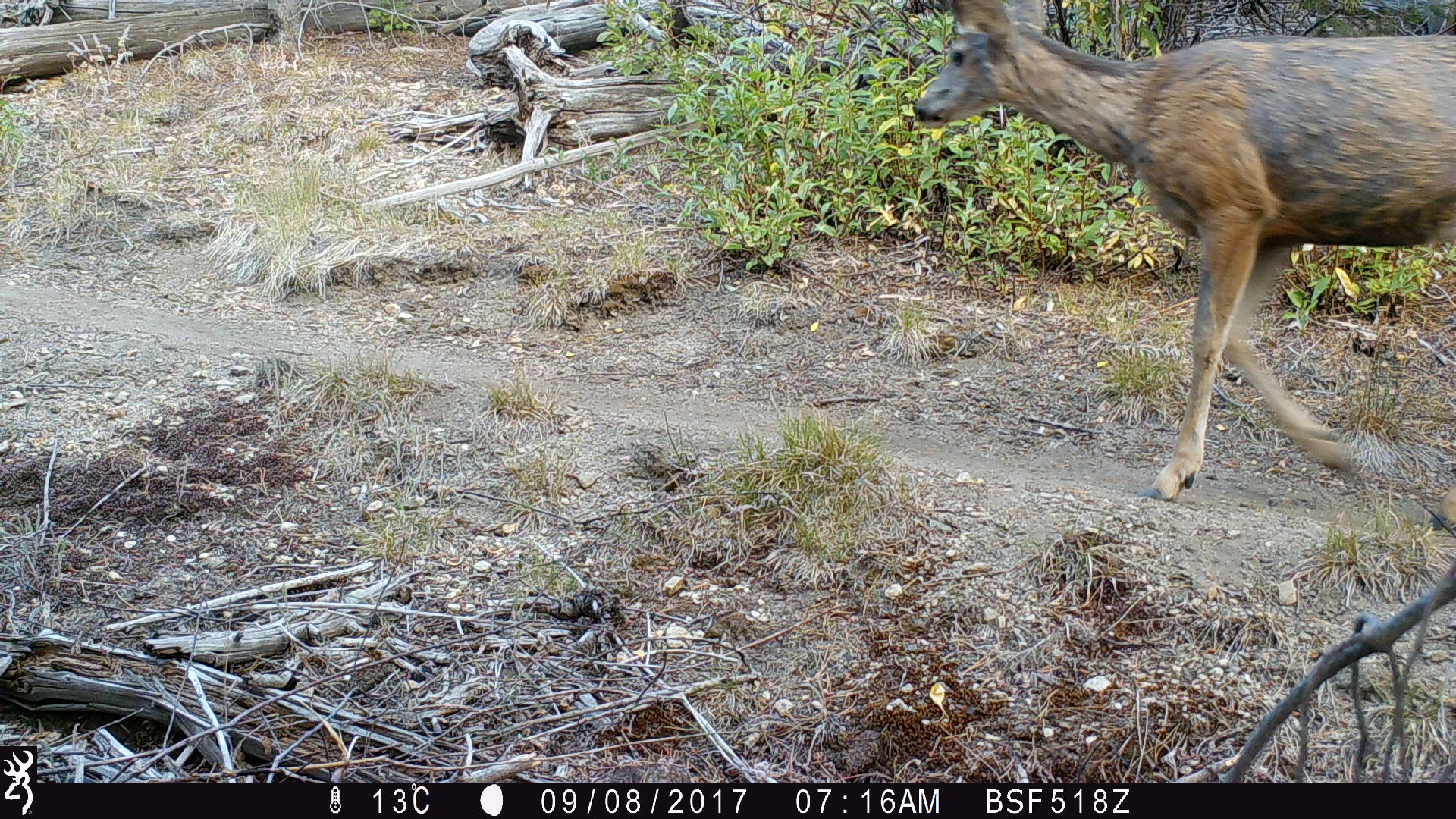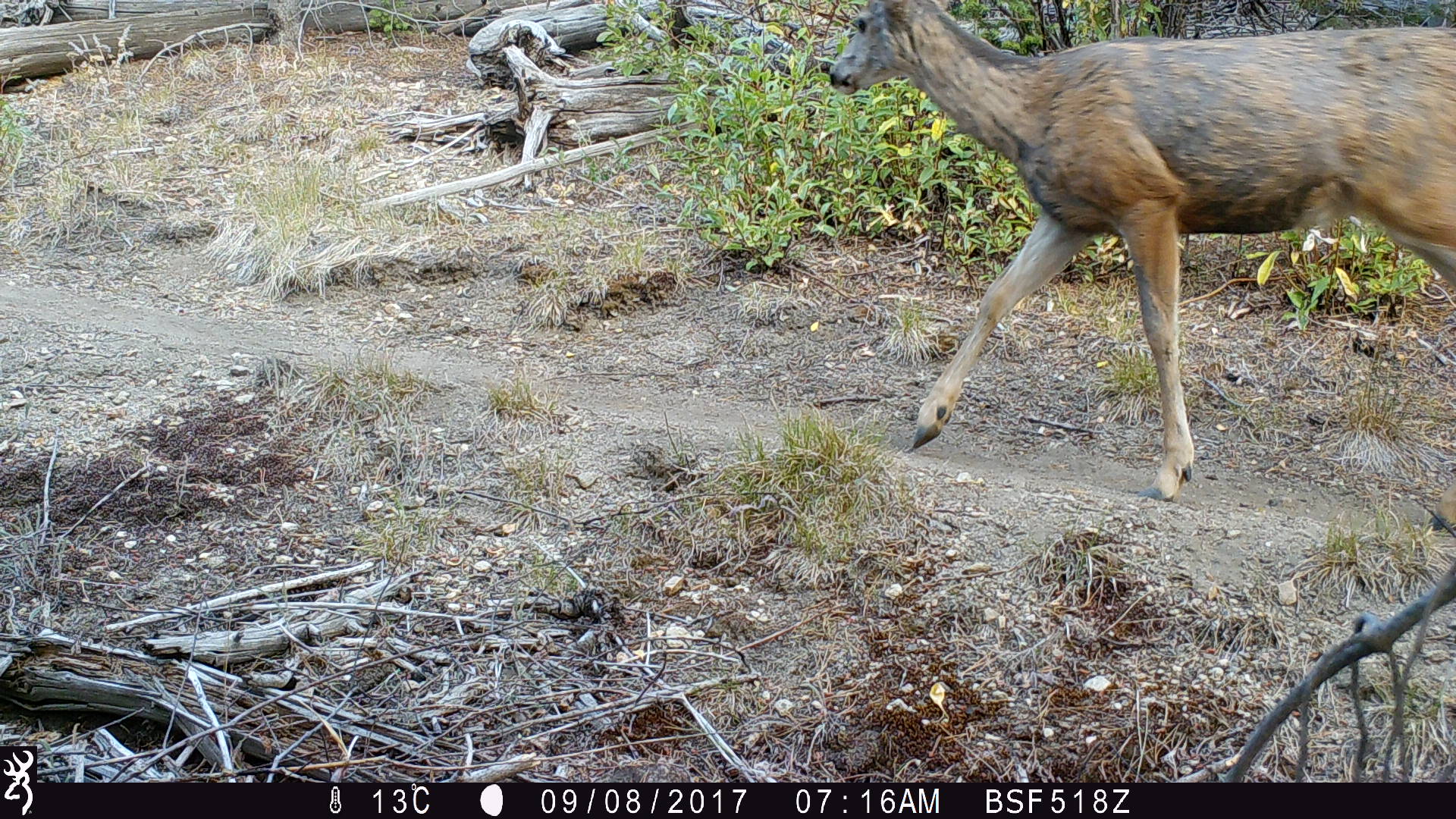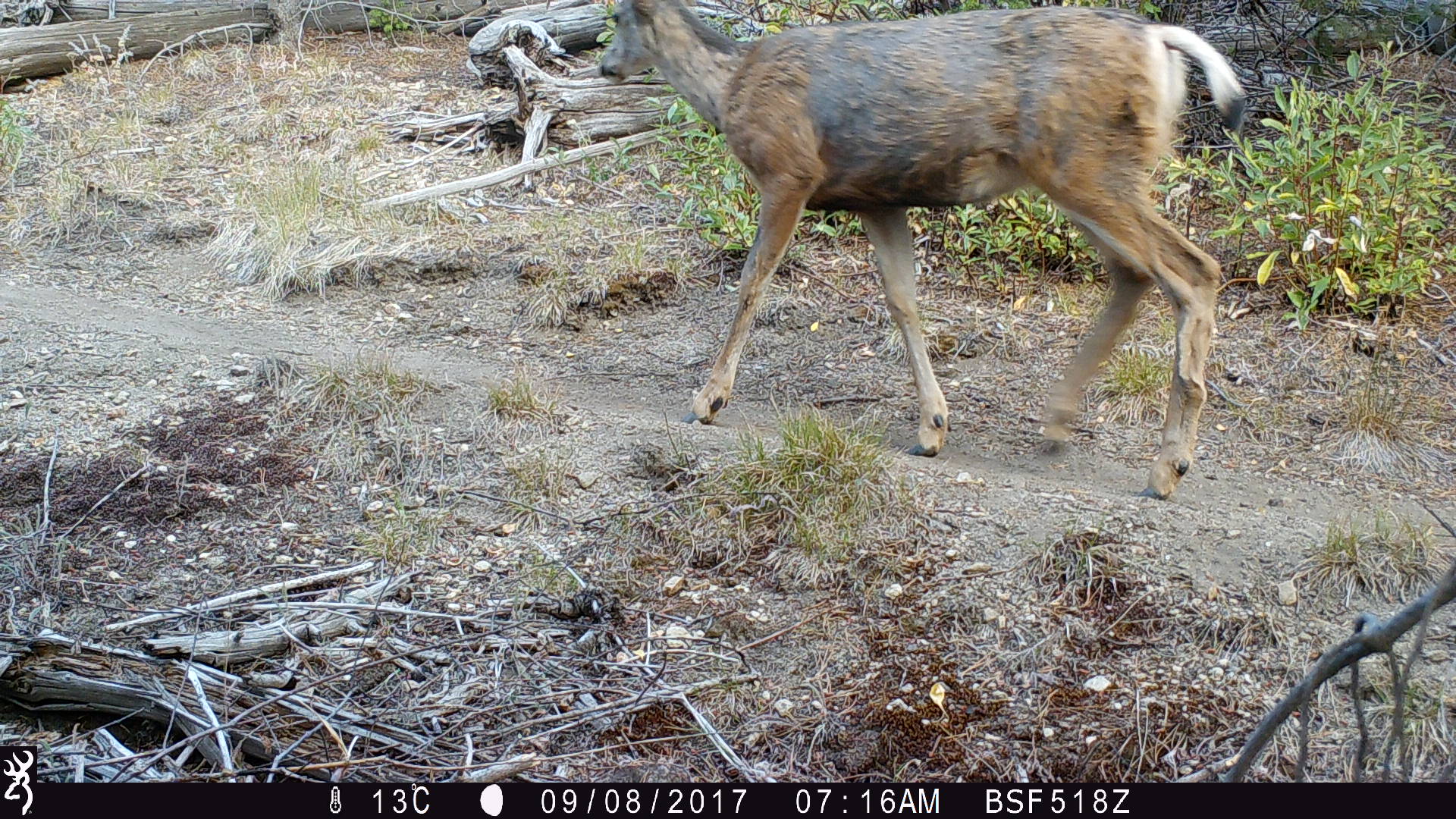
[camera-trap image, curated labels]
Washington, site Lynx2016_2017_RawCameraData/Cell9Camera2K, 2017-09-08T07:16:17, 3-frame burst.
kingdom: Animalia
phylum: Chordata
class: Mammalia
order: Artiodactyla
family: Cervidae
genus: Odocoileus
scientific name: Odocoileus hemionus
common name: mule deer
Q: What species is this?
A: Odocoileus hemionus (mule deer).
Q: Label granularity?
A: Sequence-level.